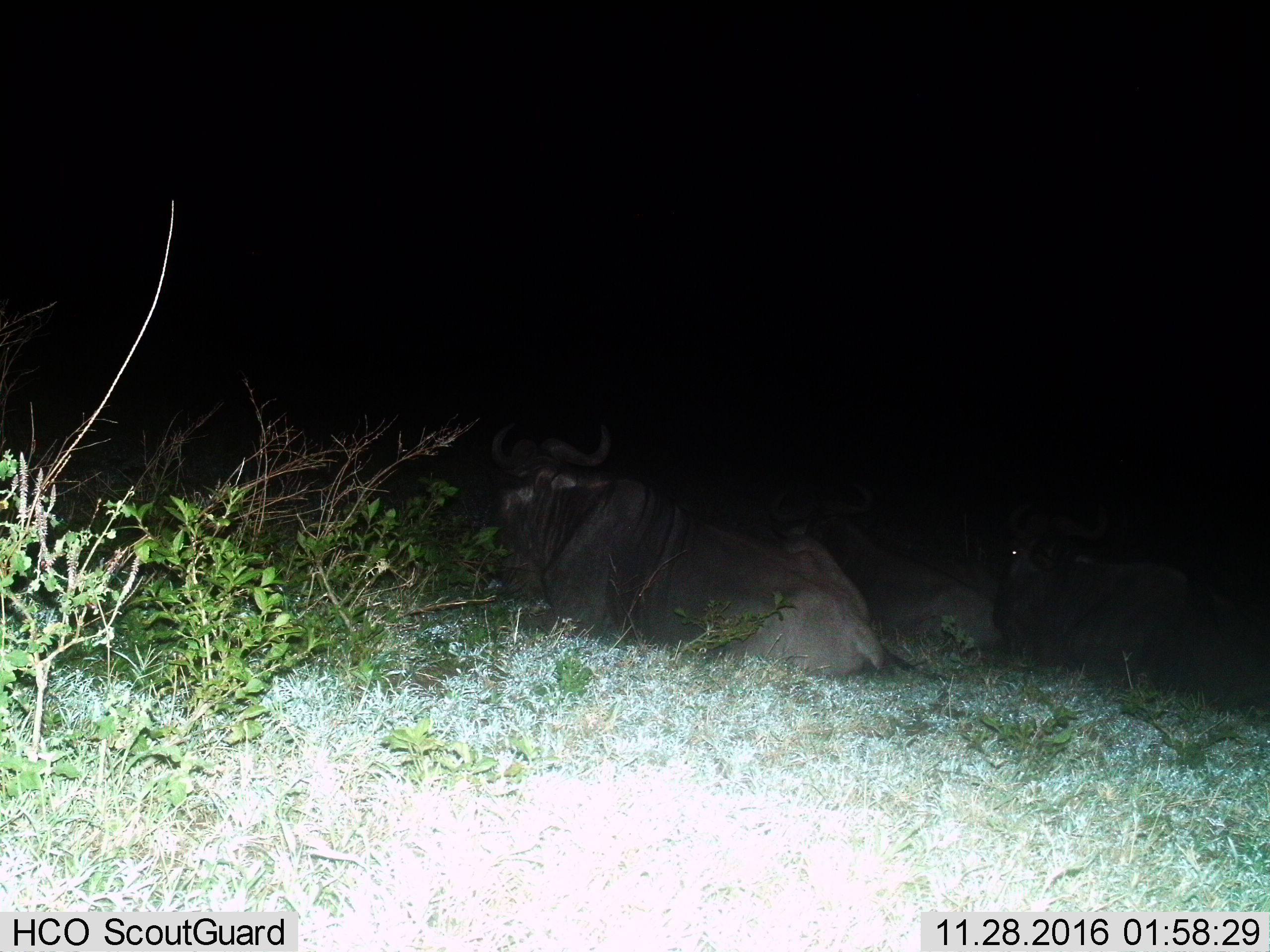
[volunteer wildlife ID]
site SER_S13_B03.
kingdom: Animalia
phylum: Chordata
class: Mammalia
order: Artiodactyla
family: Bovidae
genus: Connochaetes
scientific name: Connochaetes taurinus taurinus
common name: blue wildebeest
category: wildebeestblue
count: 3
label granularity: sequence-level